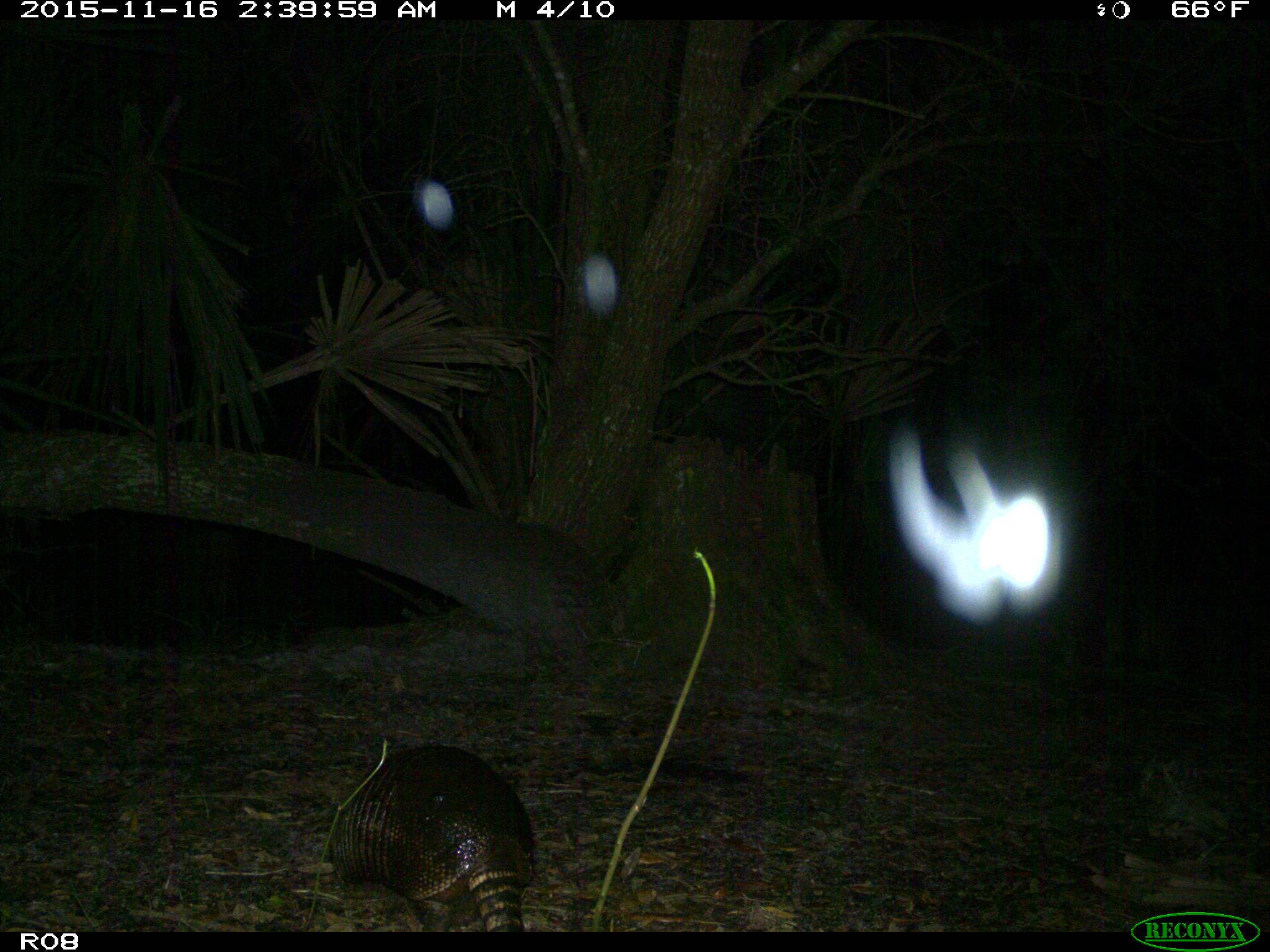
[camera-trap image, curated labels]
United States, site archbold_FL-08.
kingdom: Animalia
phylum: Chordata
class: Mammalia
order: Cingulata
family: Dasypodidae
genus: Dasypus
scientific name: Dasypus novemcinctus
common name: nine-banded armadillo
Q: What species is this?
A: Dasypus novemcinctus (nine-banded armadillo).